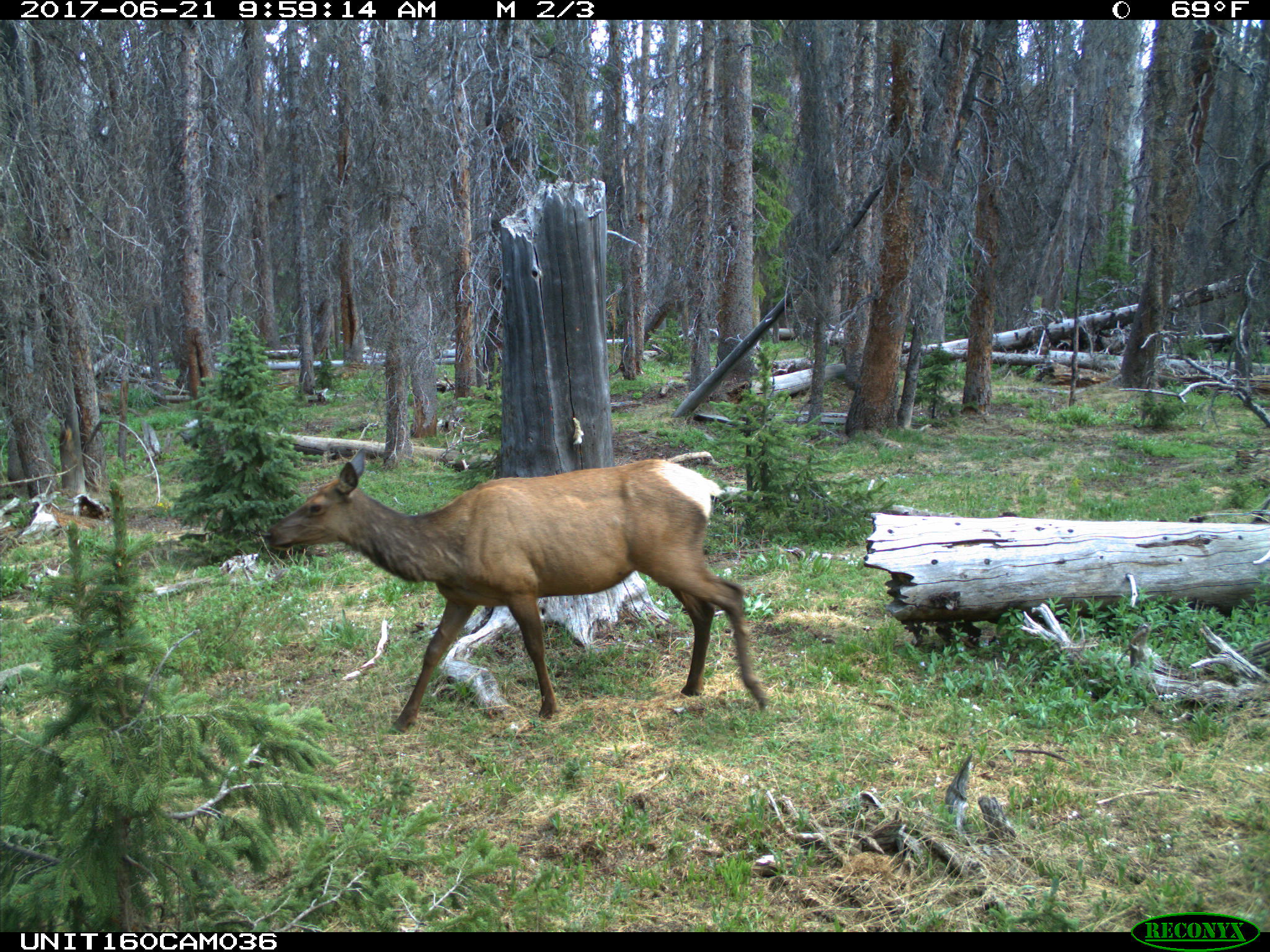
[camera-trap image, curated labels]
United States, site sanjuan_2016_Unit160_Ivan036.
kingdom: Animalia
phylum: Chordata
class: Mammalia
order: Artiodactyla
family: Cervidae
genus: Cervus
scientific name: Cervus elaphus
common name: red deer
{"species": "Cervus elaphus (red deer)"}